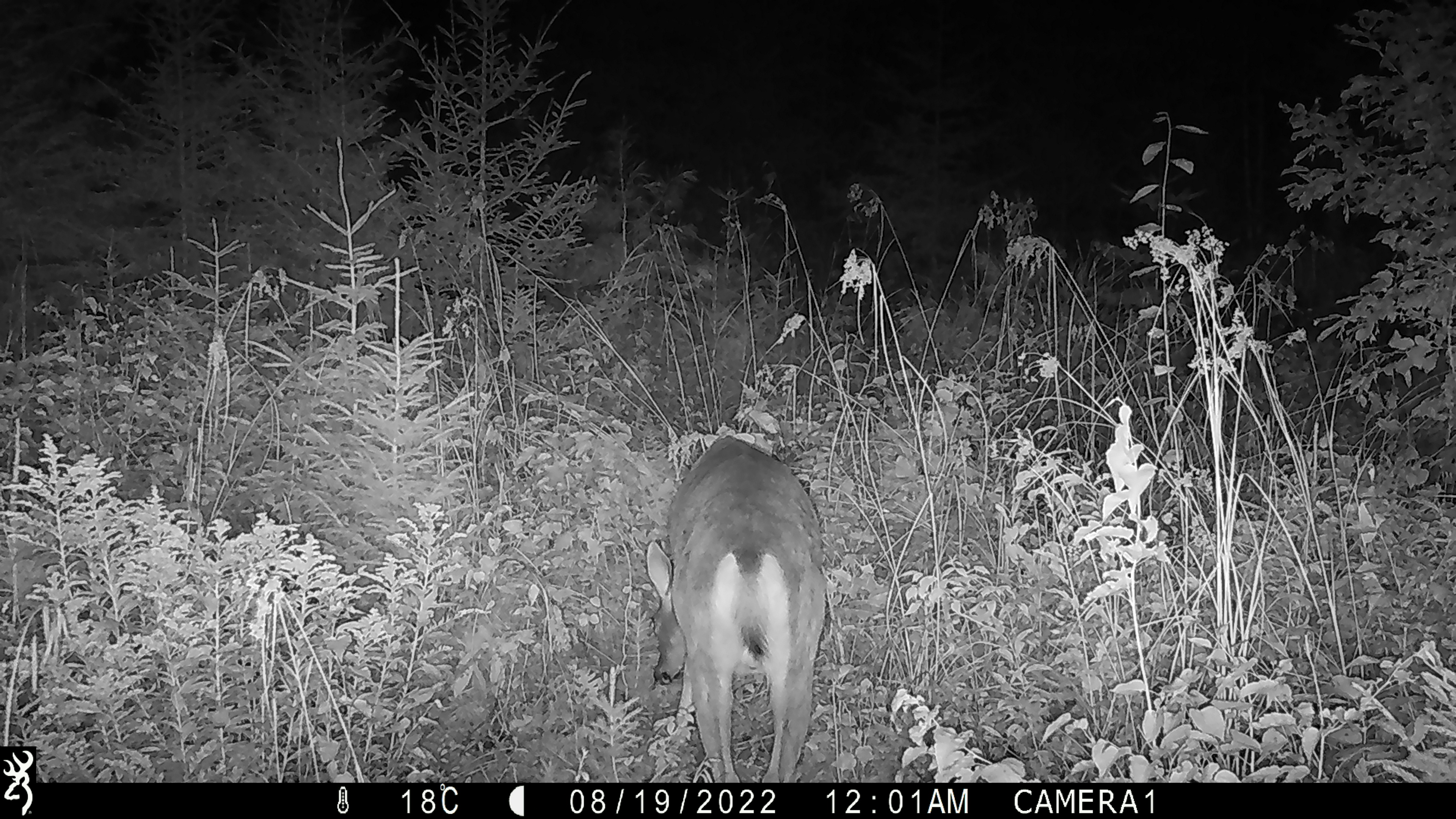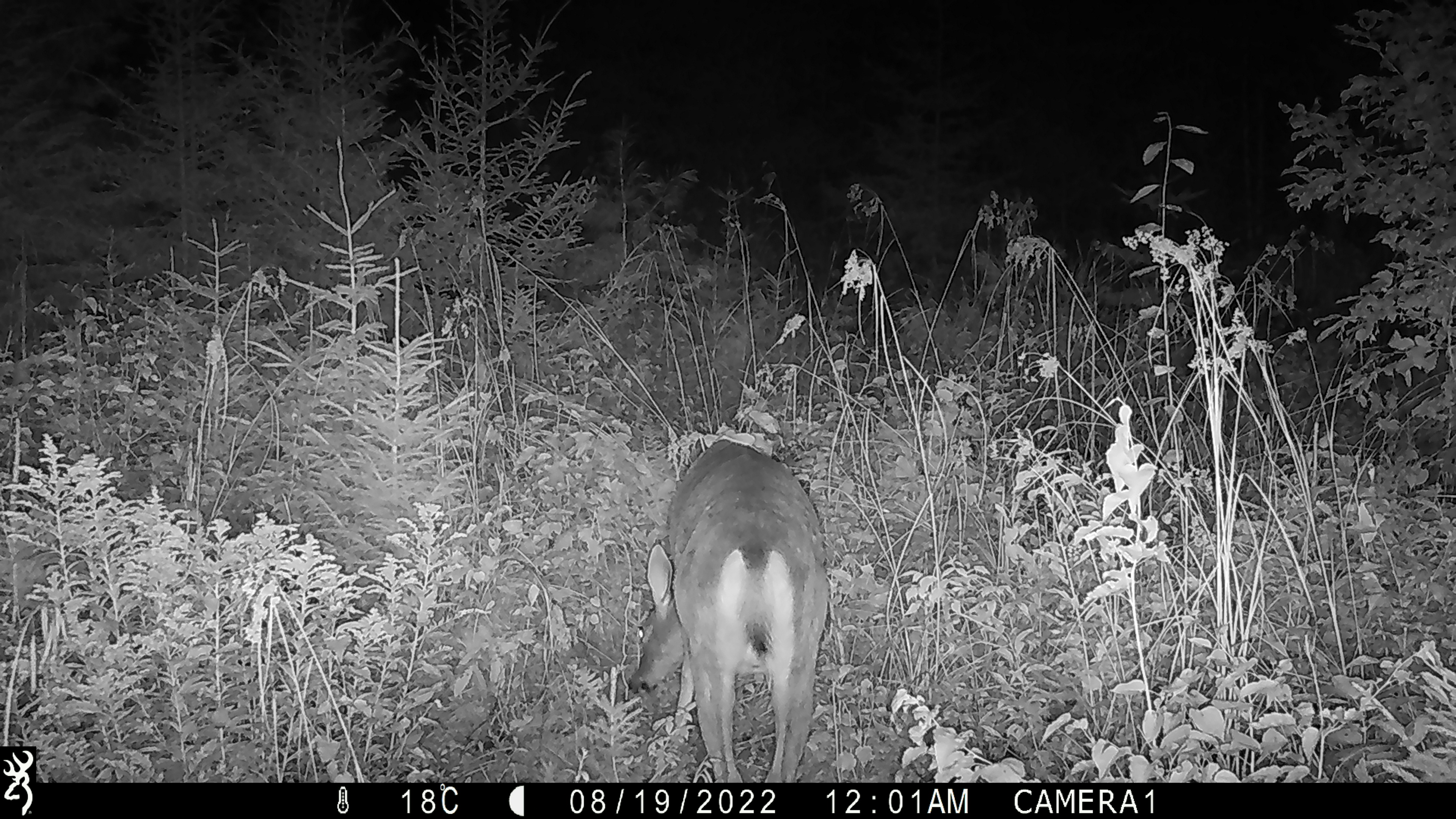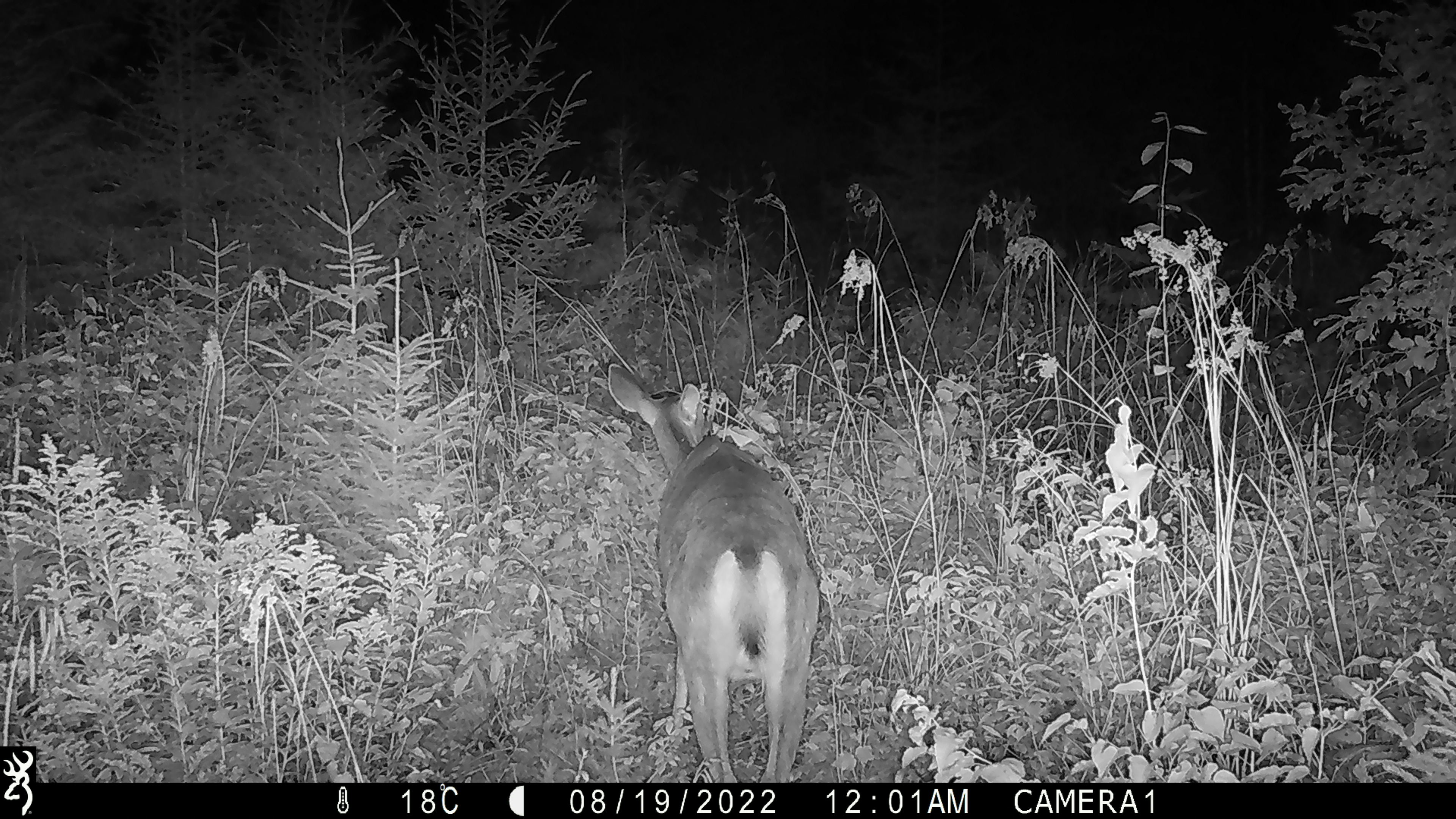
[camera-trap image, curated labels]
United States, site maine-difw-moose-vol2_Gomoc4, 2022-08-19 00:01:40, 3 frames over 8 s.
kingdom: Animalia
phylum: Chordata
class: Mammalia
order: Artiodactyla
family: Cervidae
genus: Odocoileus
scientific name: Odocoileus virginianus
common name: white-tailed deer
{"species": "white-tailed deer (Odocoileus virginianus)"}